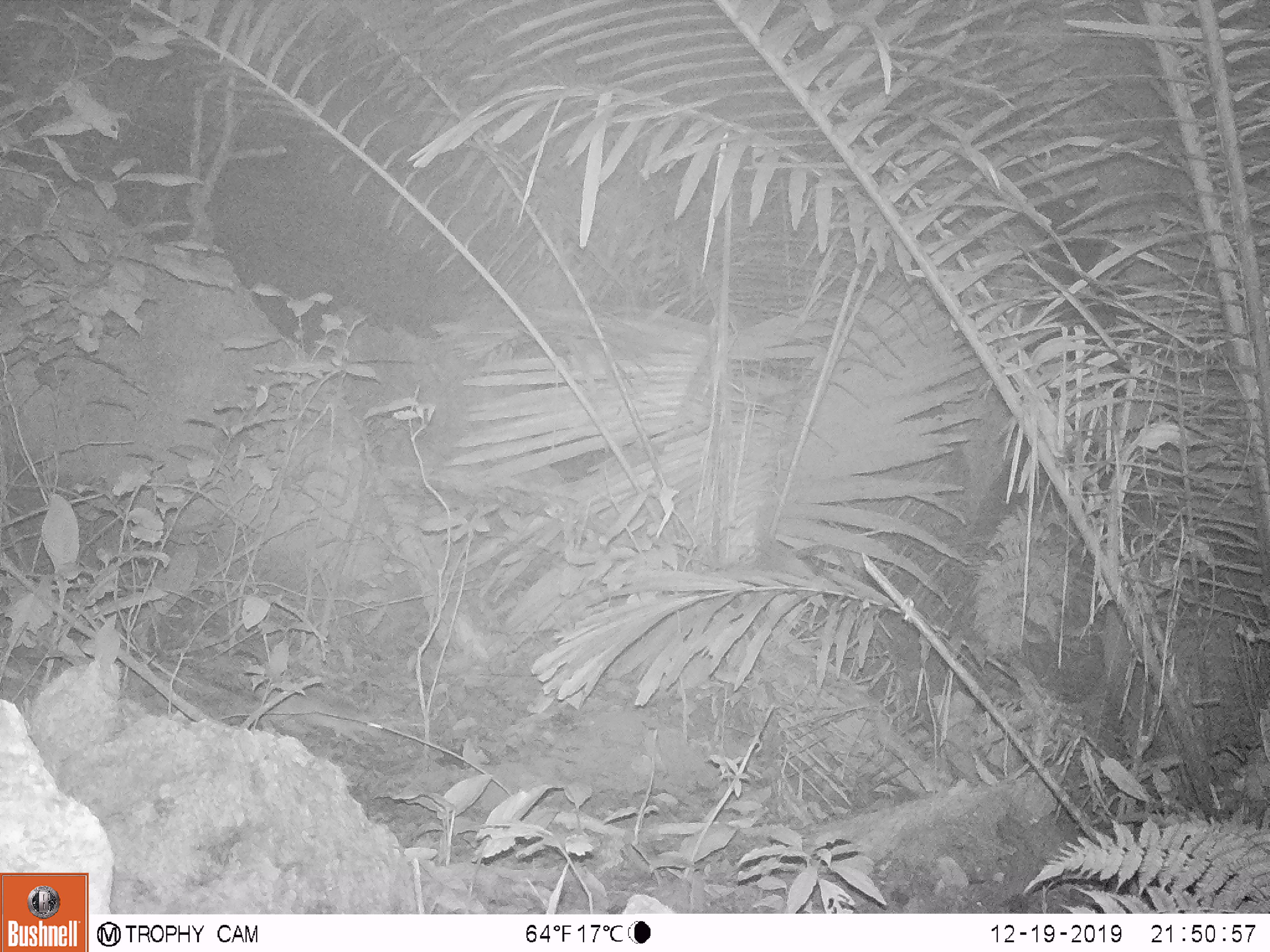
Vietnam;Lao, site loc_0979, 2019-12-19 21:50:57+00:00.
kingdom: Animalia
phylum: Chordata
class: Mammalia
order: Rodentia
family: Muridae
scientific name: Muridae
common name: old-world mice and rats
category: unidentified murid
Unidentified murid (old-world mice and rats) (Muridae). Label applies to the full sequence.